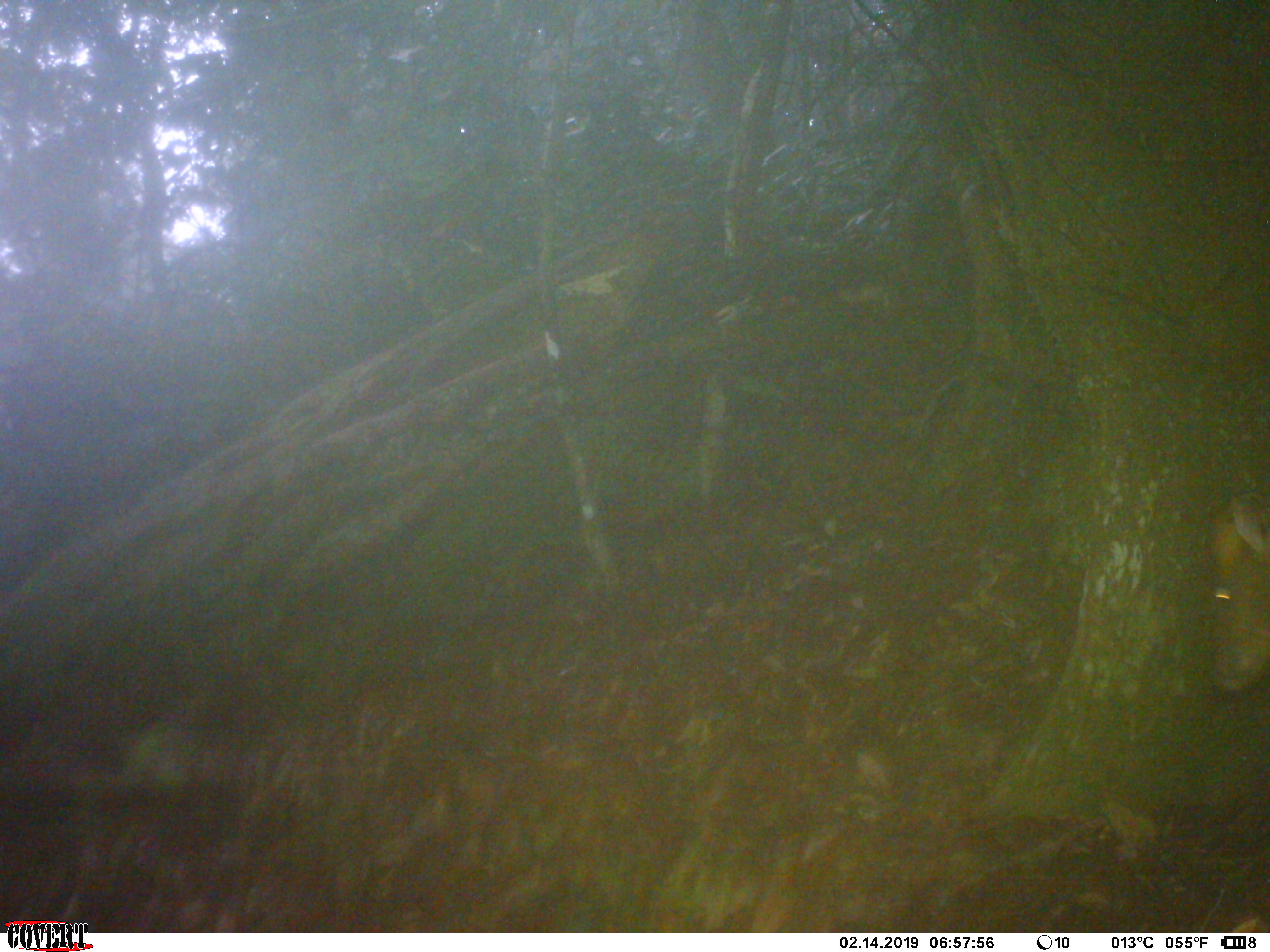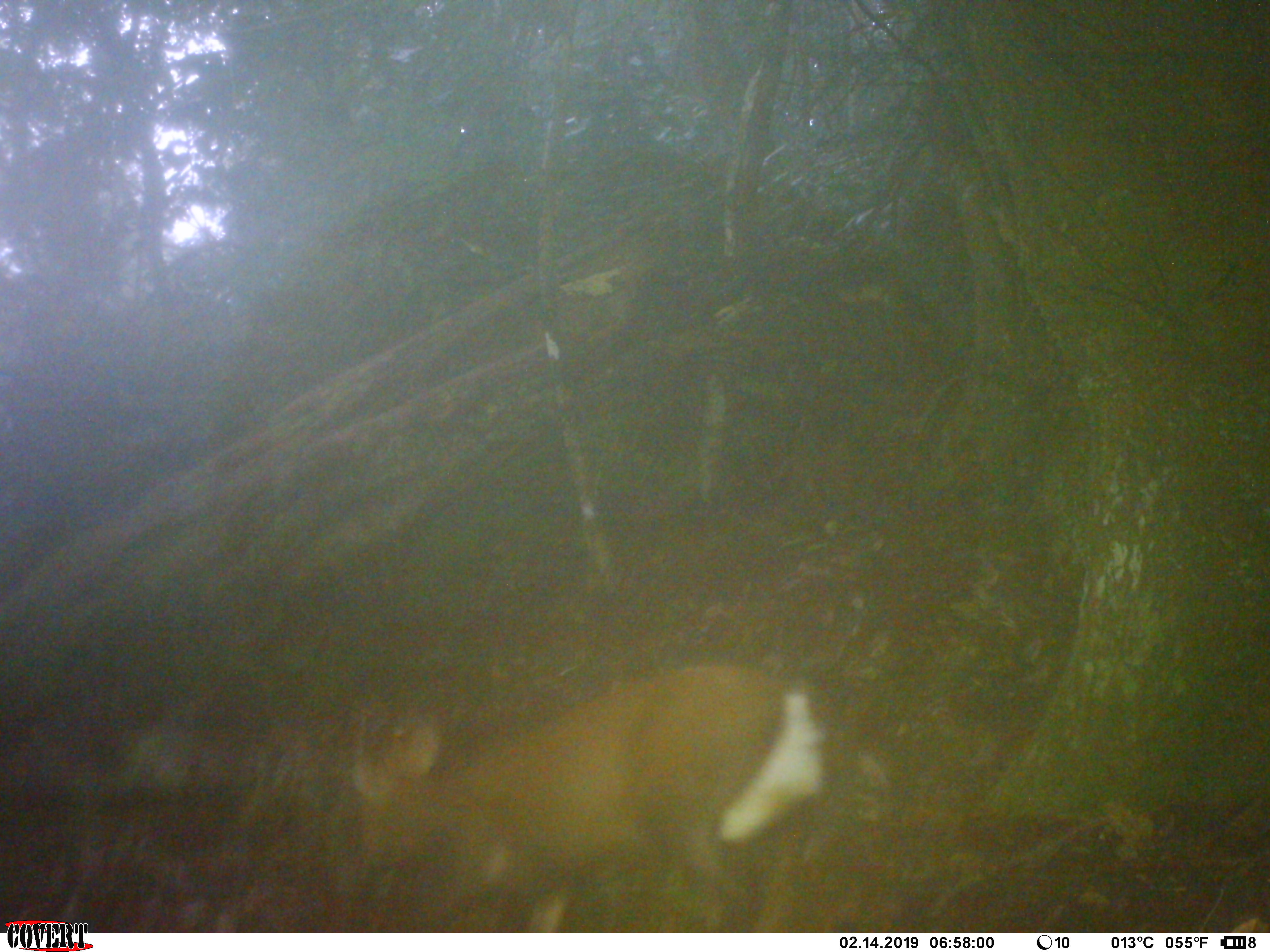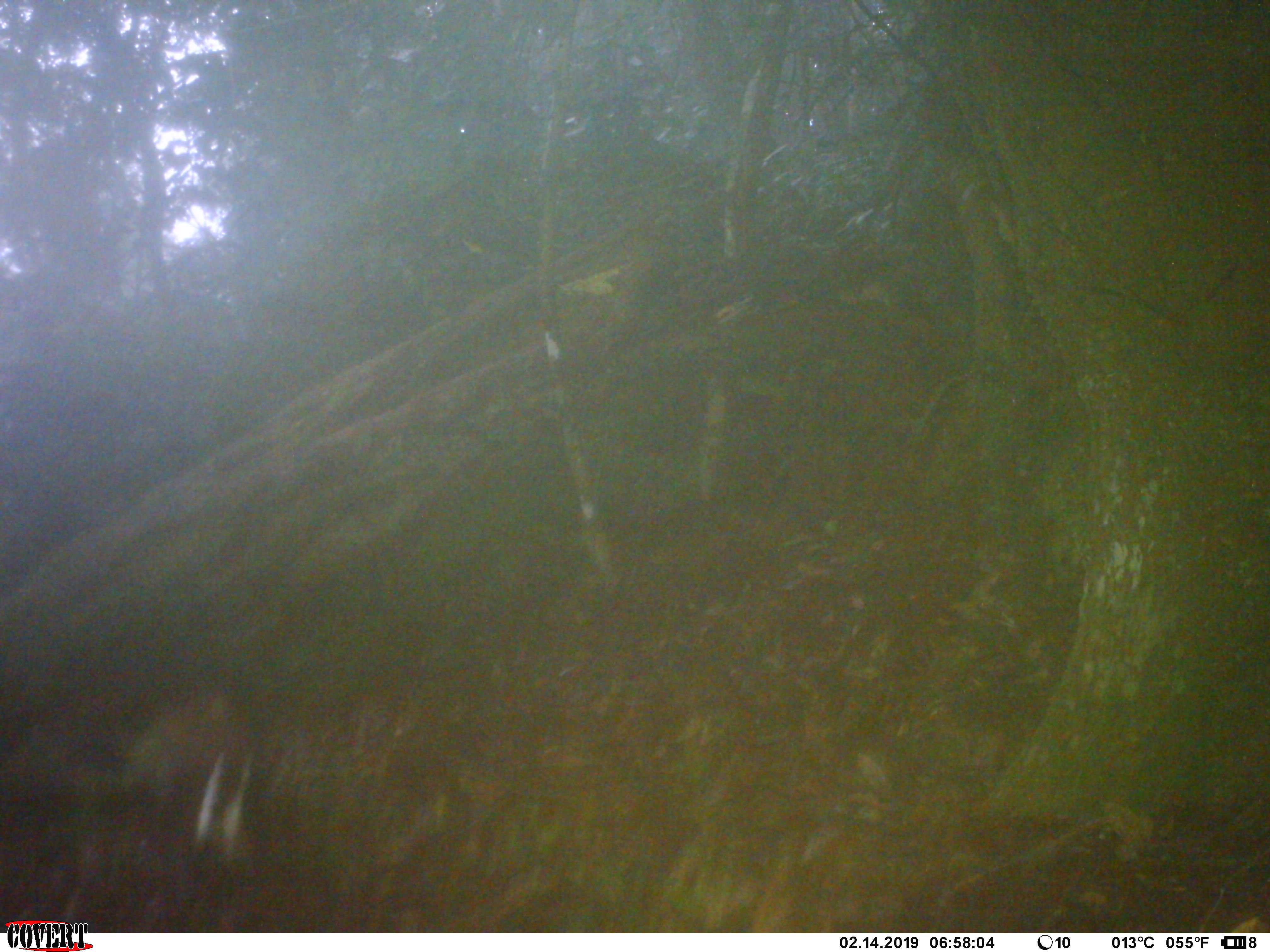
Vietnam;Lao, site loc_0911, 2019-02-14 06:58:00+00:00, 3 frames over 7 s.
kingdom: Animalia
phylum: Chordata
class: Mammalia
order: Artiodactyla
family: Cervidae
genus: Muntiacus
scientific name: Muntiacus rooseveltorum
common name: roosevelt's muntjac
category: roosevelts muntjac group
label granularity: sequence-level